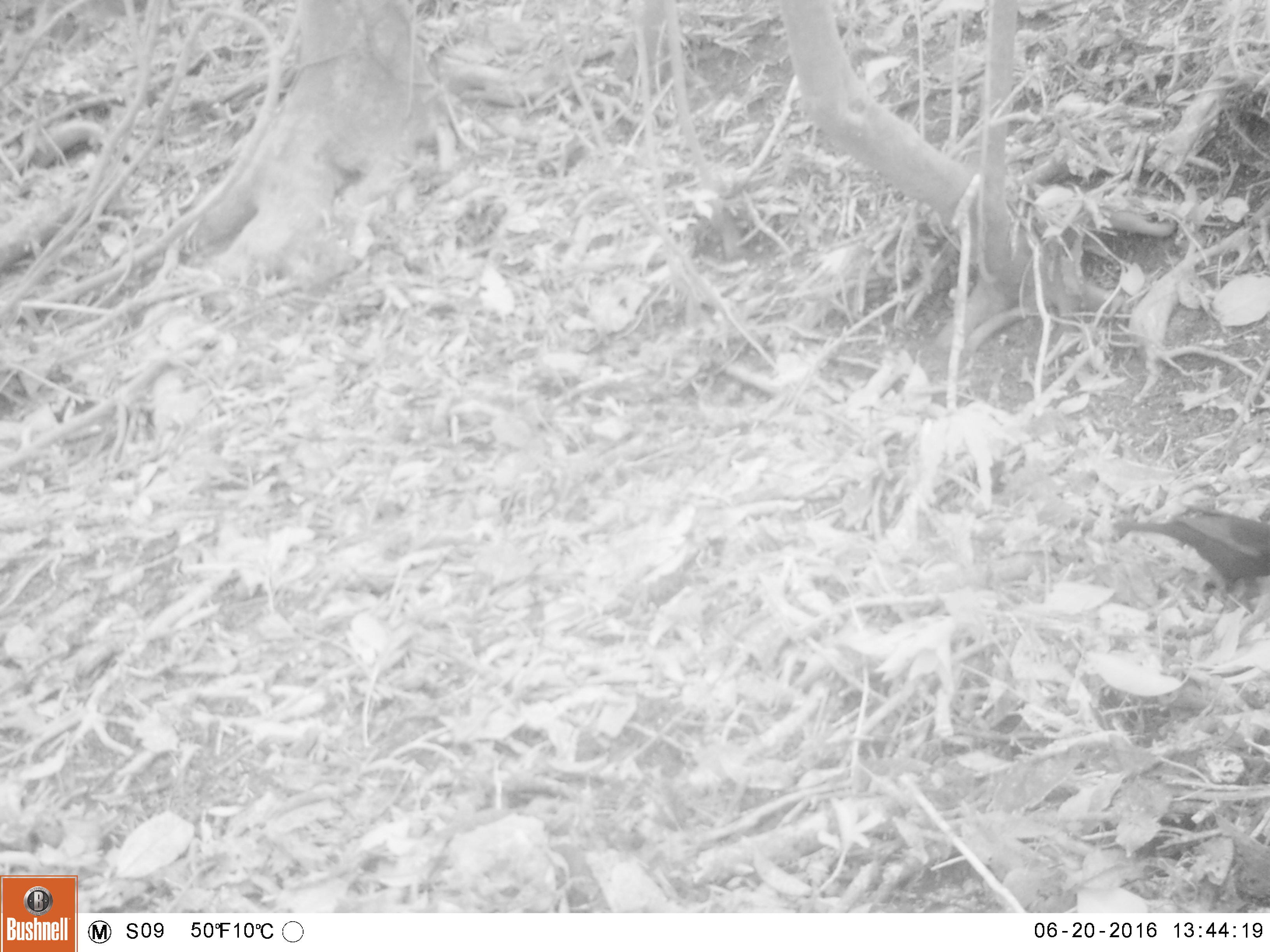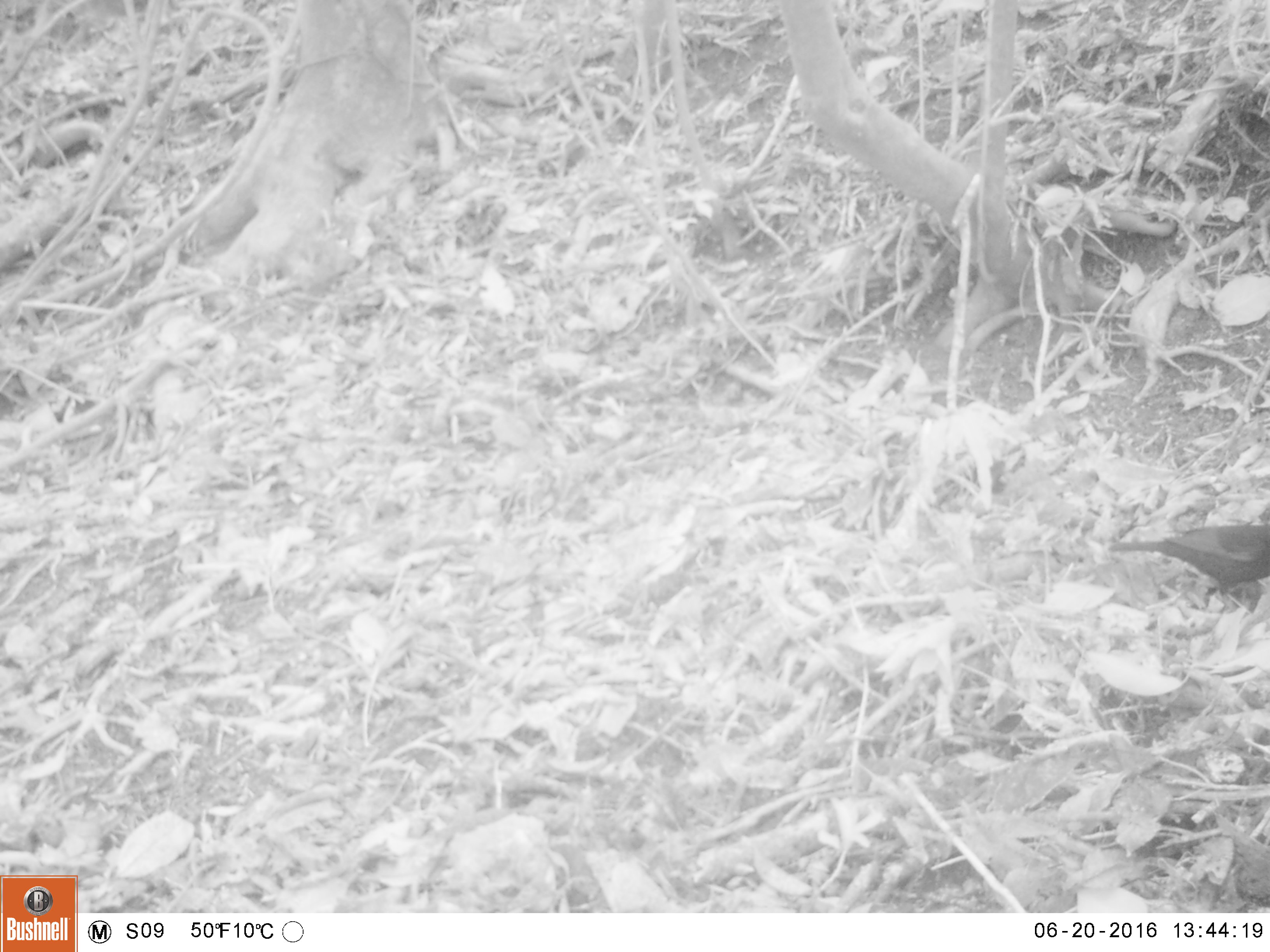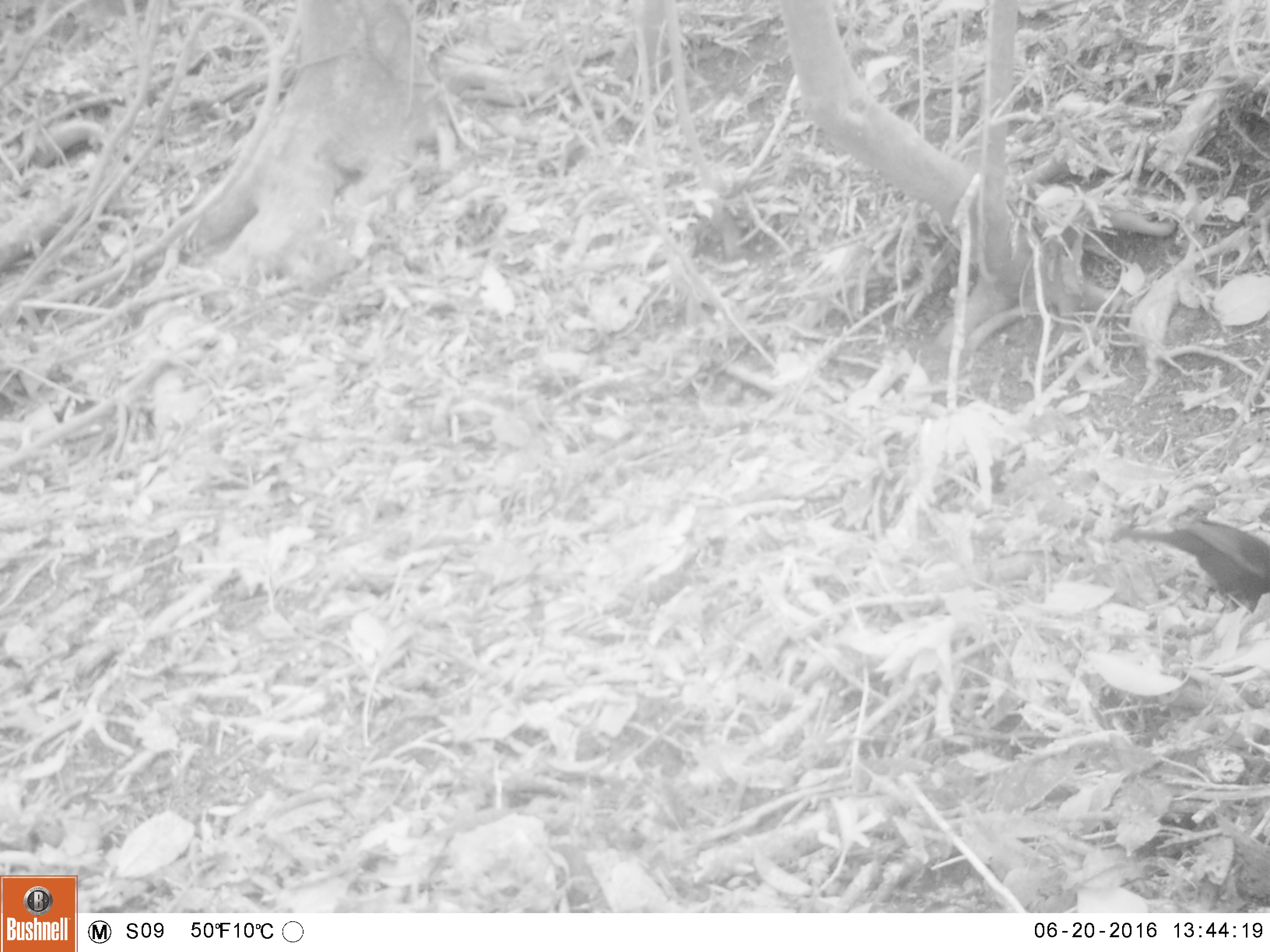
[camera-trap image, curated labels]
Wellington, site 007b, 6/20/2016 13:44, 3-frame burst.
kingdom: Animalia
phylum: Chordata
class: Aves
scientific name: Aves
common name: bird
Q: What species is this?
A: Bird (Aves).